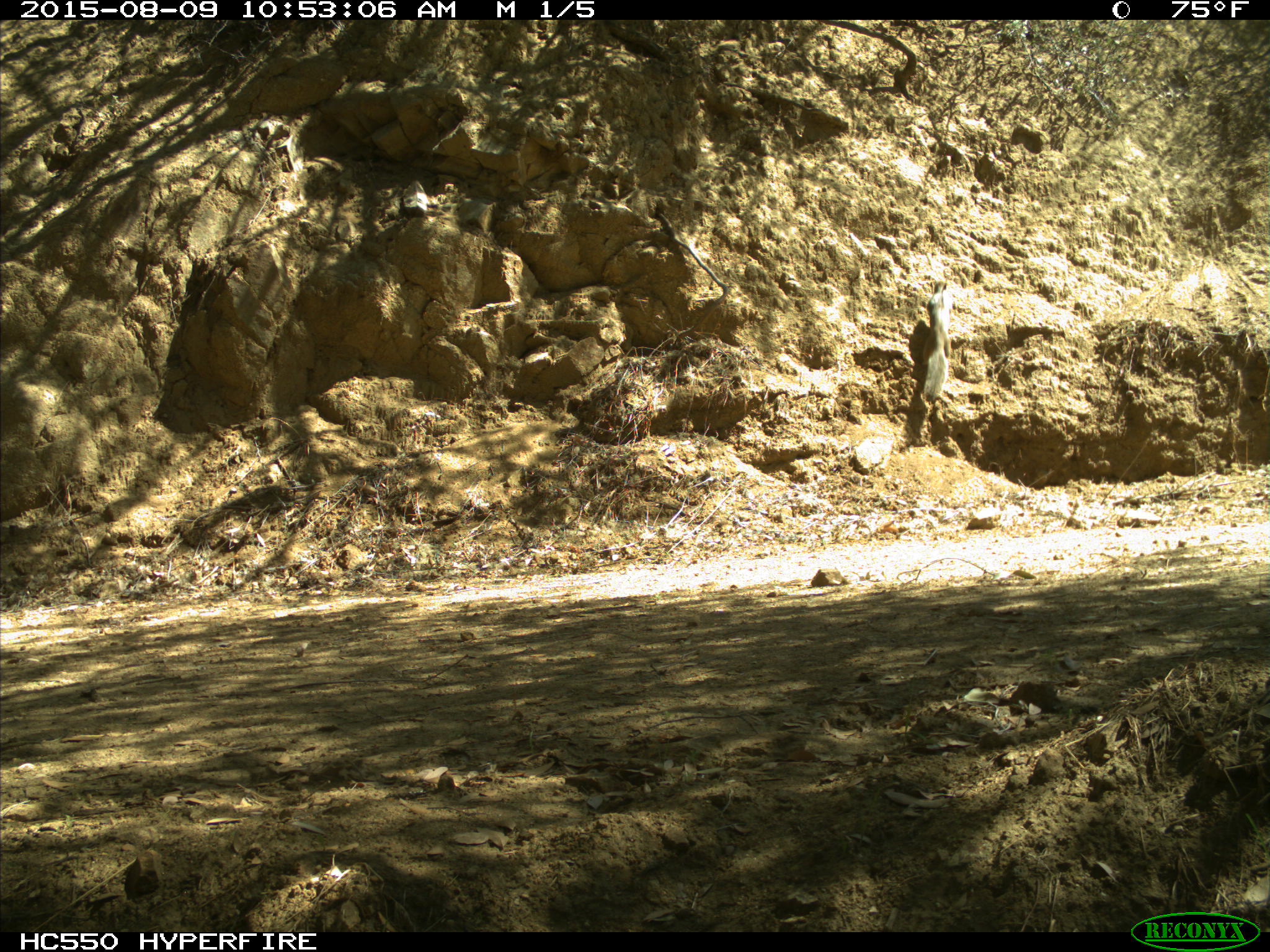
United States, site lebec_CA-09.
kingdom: Animalia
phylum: Chordata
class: Mammalia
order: Rodentia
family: Sciuridae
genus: Otospermophilus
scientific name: Otospermophilus beecheyi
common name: california ground squirrel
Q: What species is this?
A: Otospermophilus beecheyi (california ground squirrel).